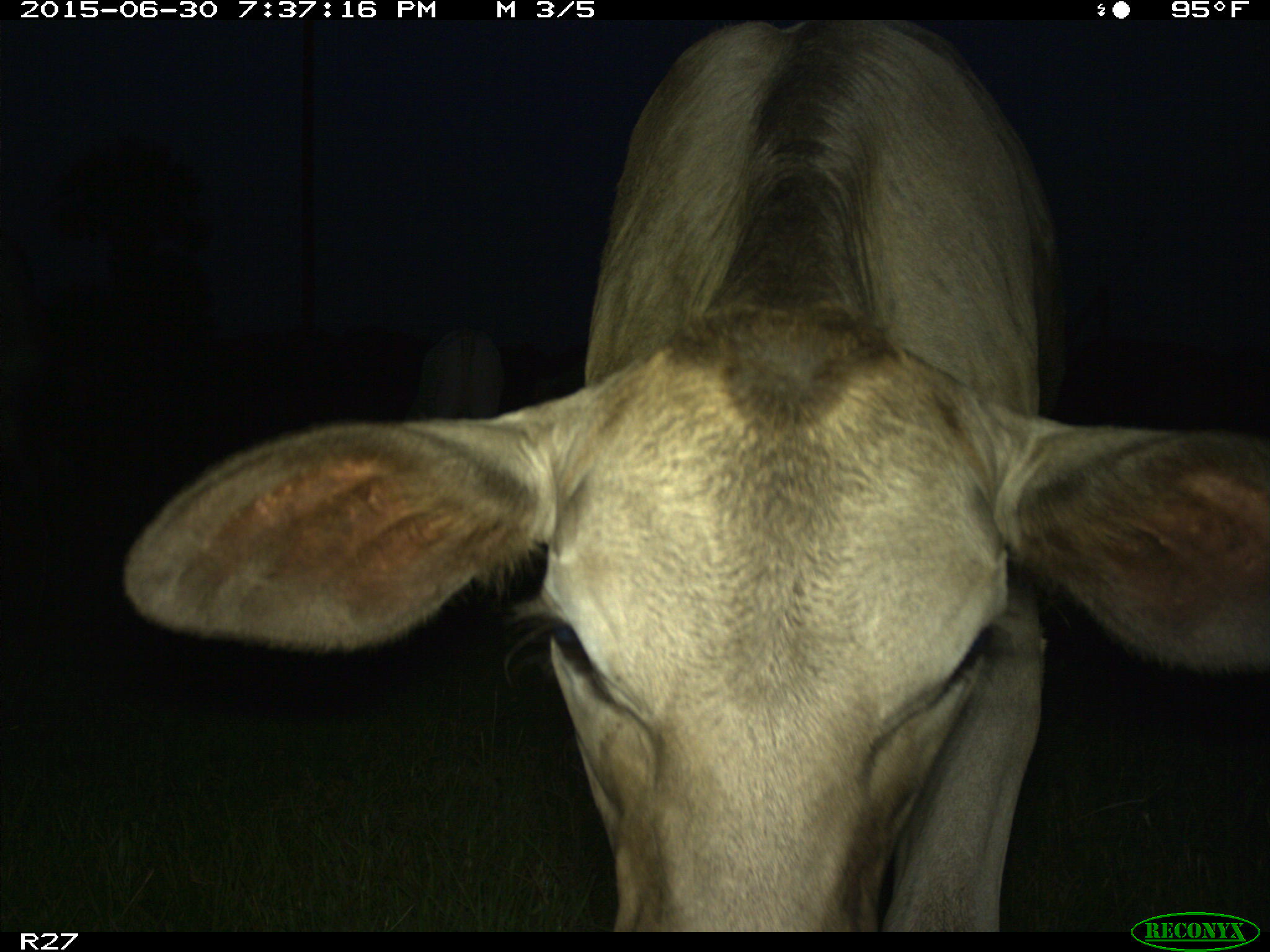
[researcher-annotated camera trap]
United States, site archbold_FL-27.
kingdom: Animalia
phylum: Chordata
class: Mammalia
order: Artiodactyla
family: Bovidae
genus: Bos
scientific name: Bos taurus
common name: domestic cow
Bos taurus (domestic cow).